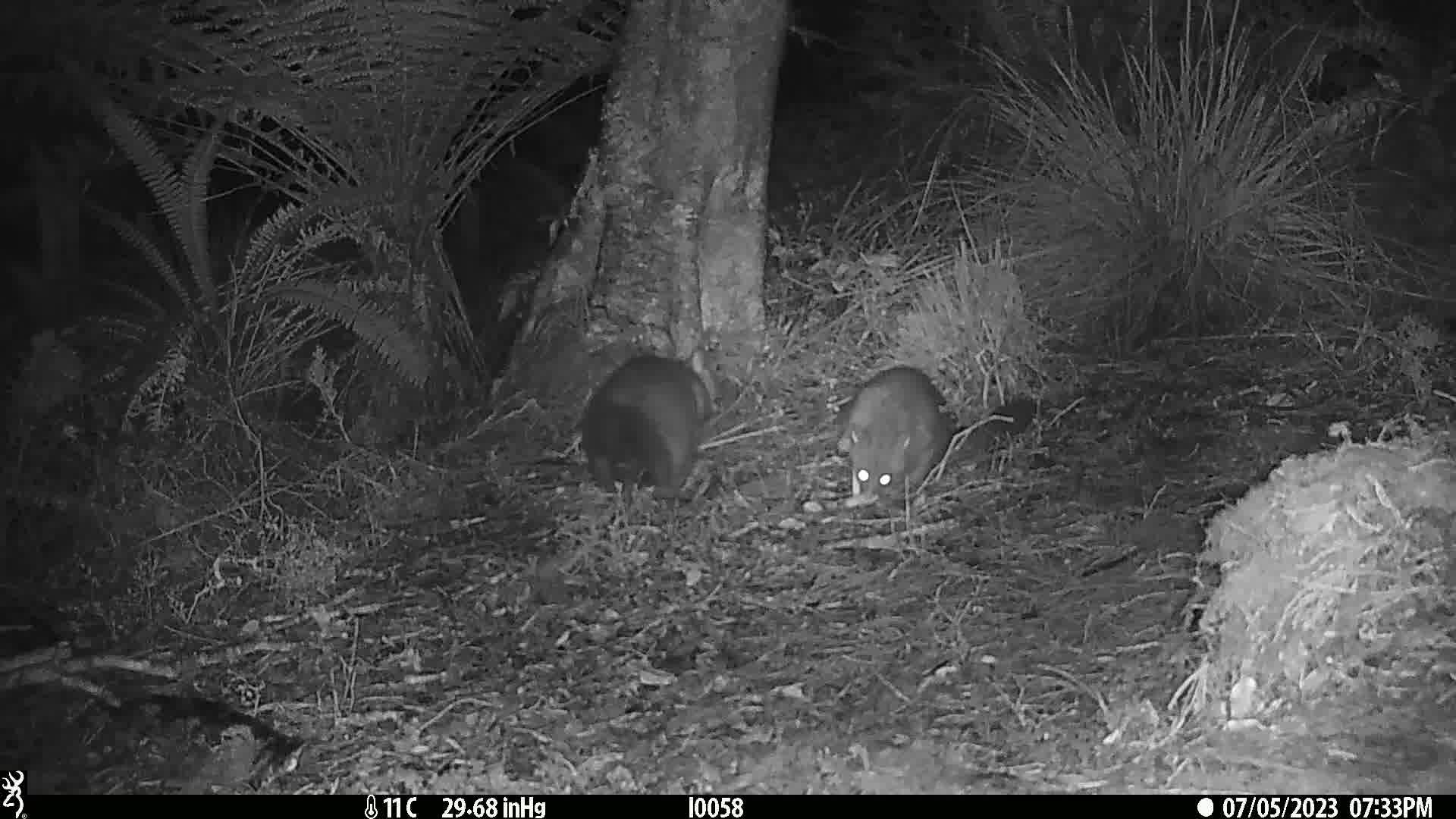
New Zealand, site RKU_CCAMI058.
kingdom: Animalia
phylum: Chordata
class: Mammalia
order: Diprotodontia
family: Phalangeridae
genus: Trichosurus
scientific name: Trichosurus vulpecula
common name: common brushtail possum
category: possum